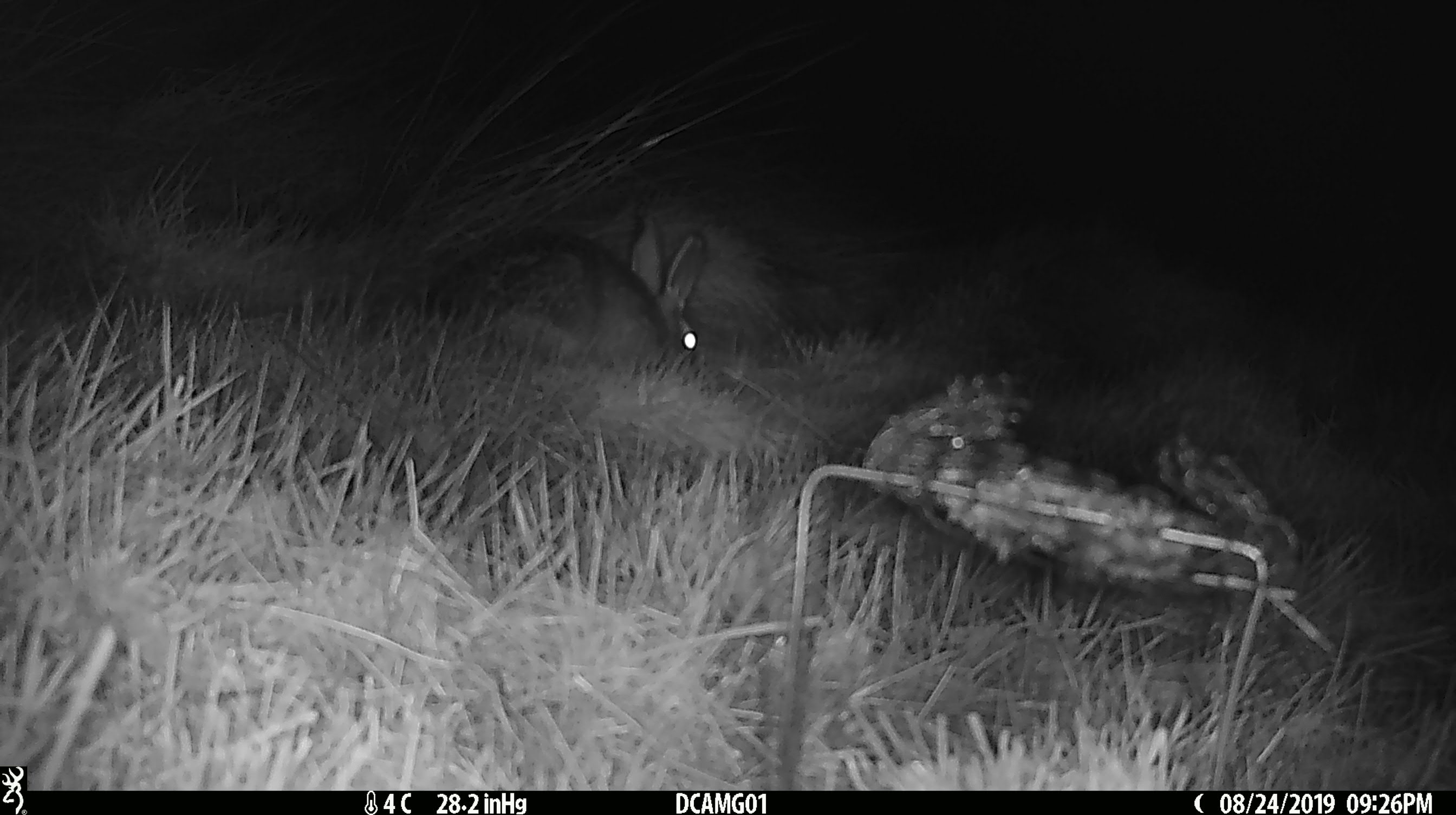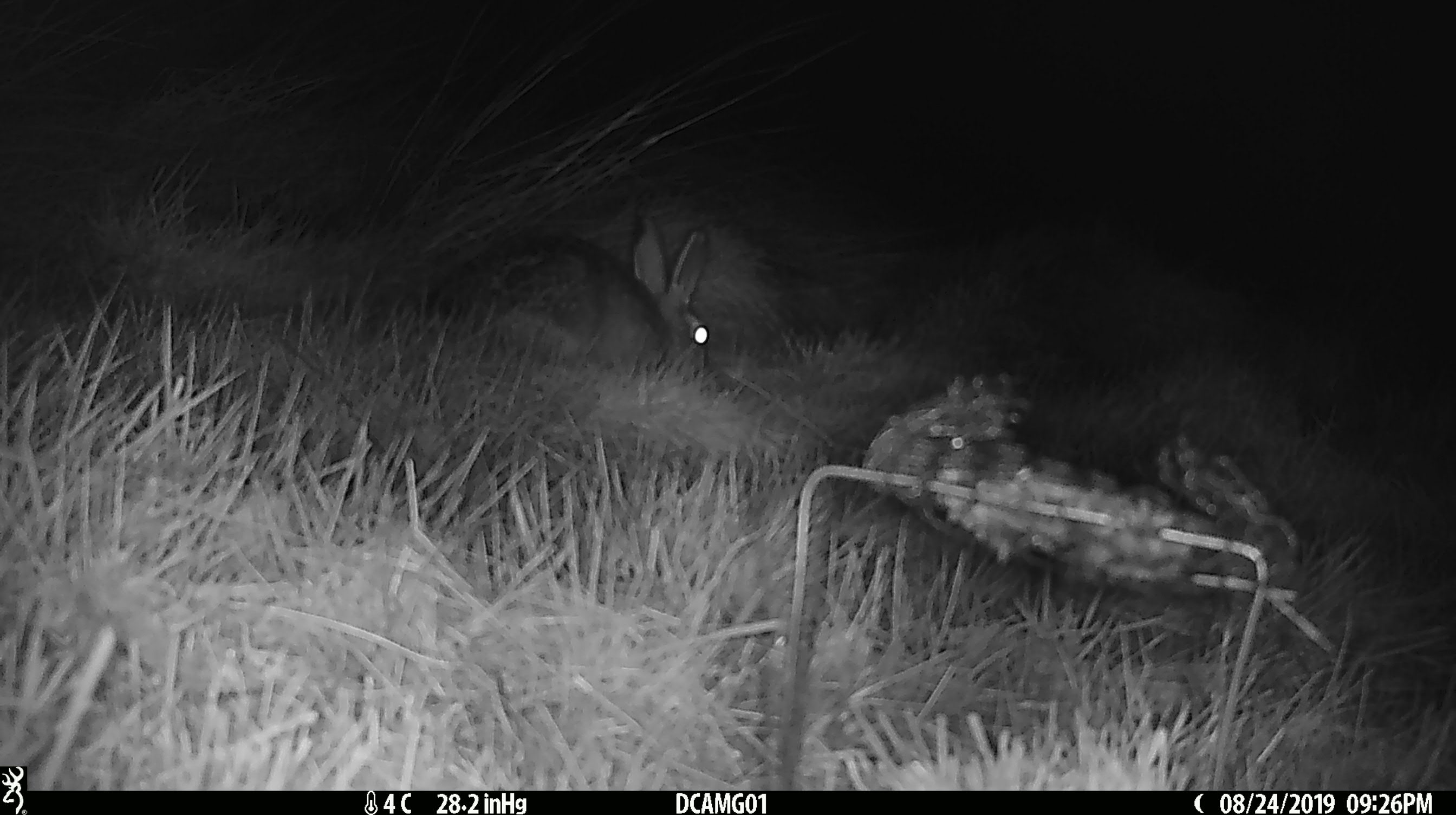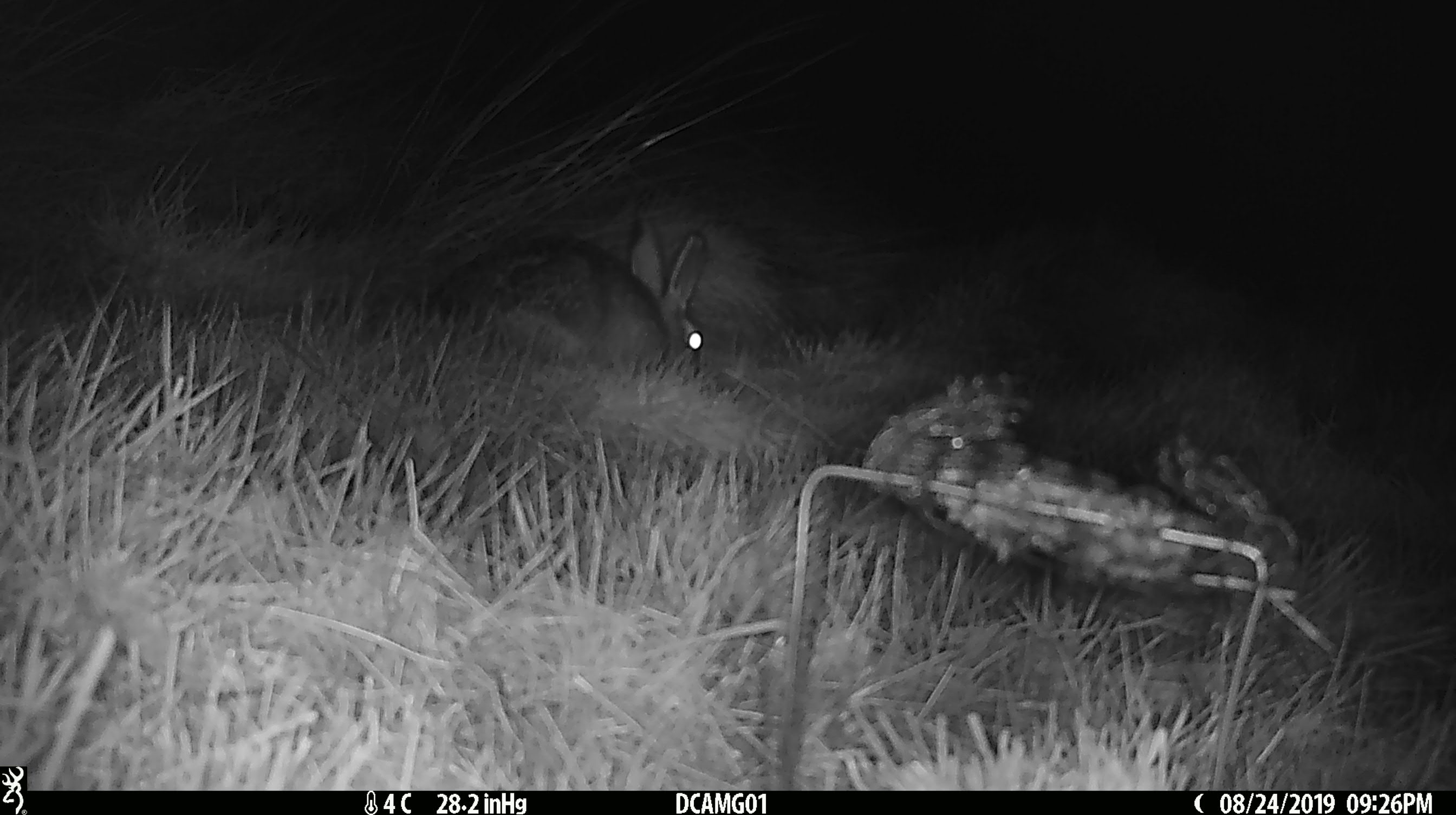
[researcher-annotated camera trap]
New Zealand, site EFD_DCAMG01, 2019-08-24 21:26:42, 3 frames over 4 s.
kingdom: Animalia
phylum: Chordata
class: Mammalia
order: Lagomorpha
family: Leporidae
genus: Lepus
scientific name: Lepus europaeus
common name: brown hare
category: hare